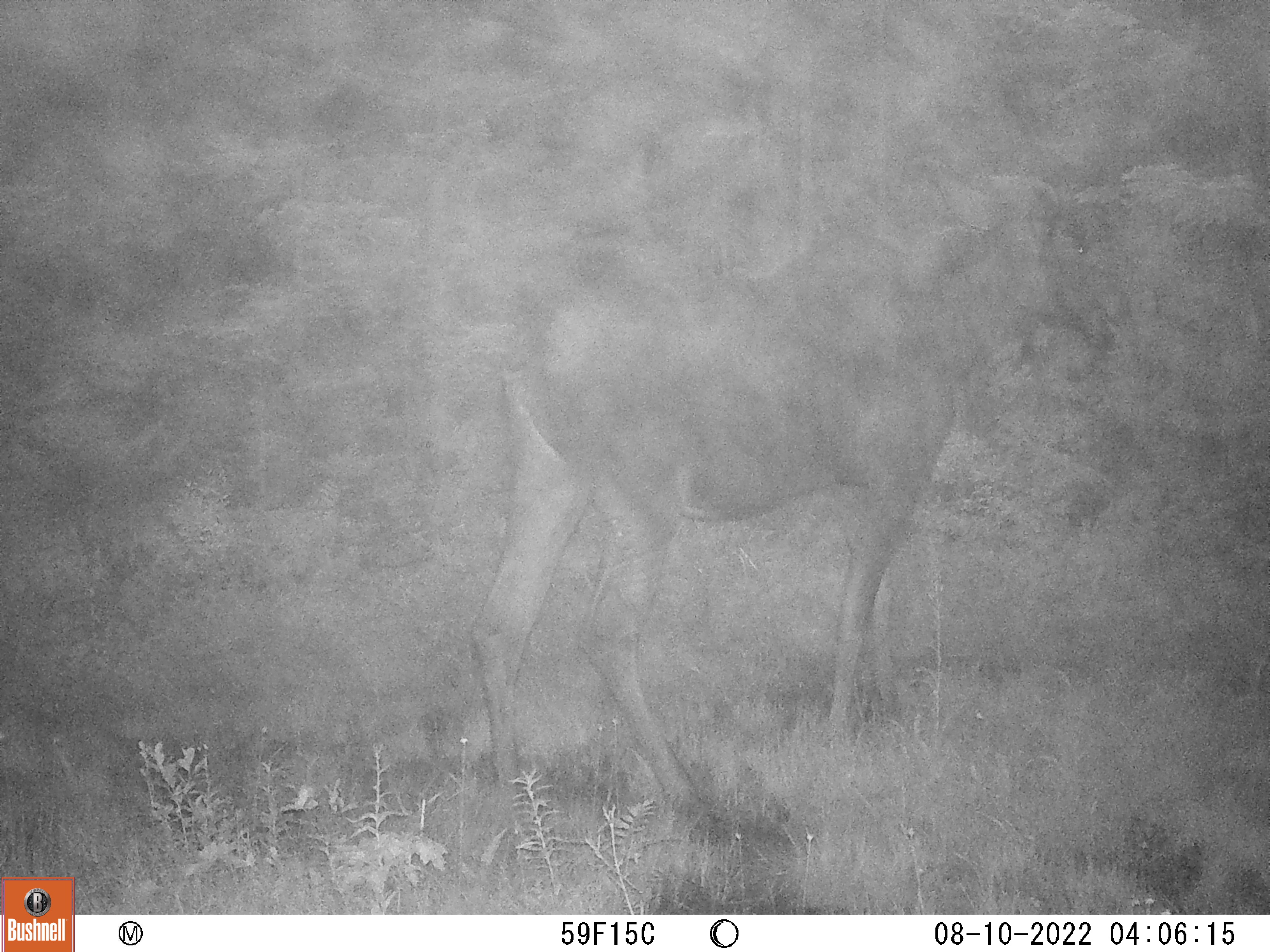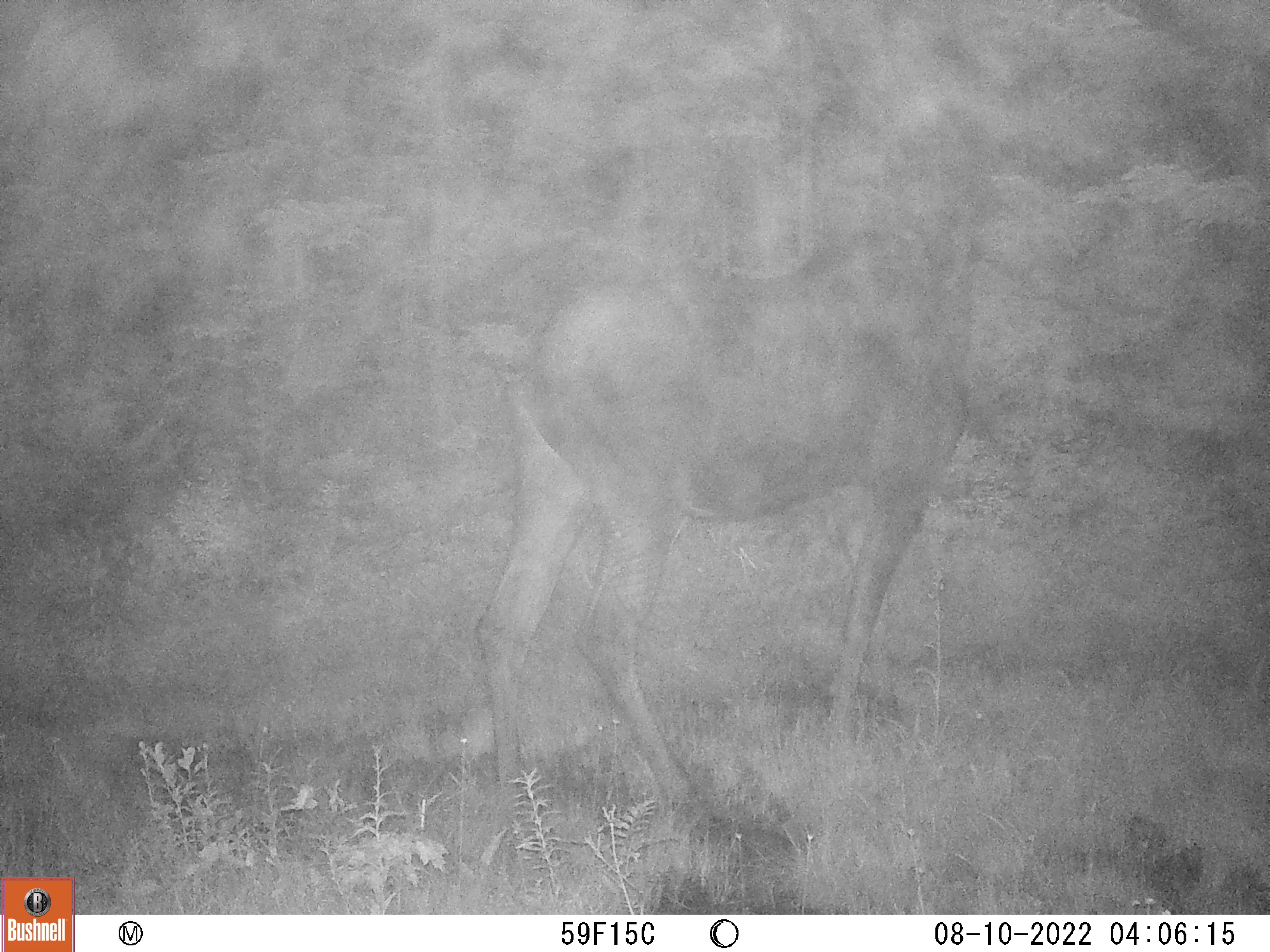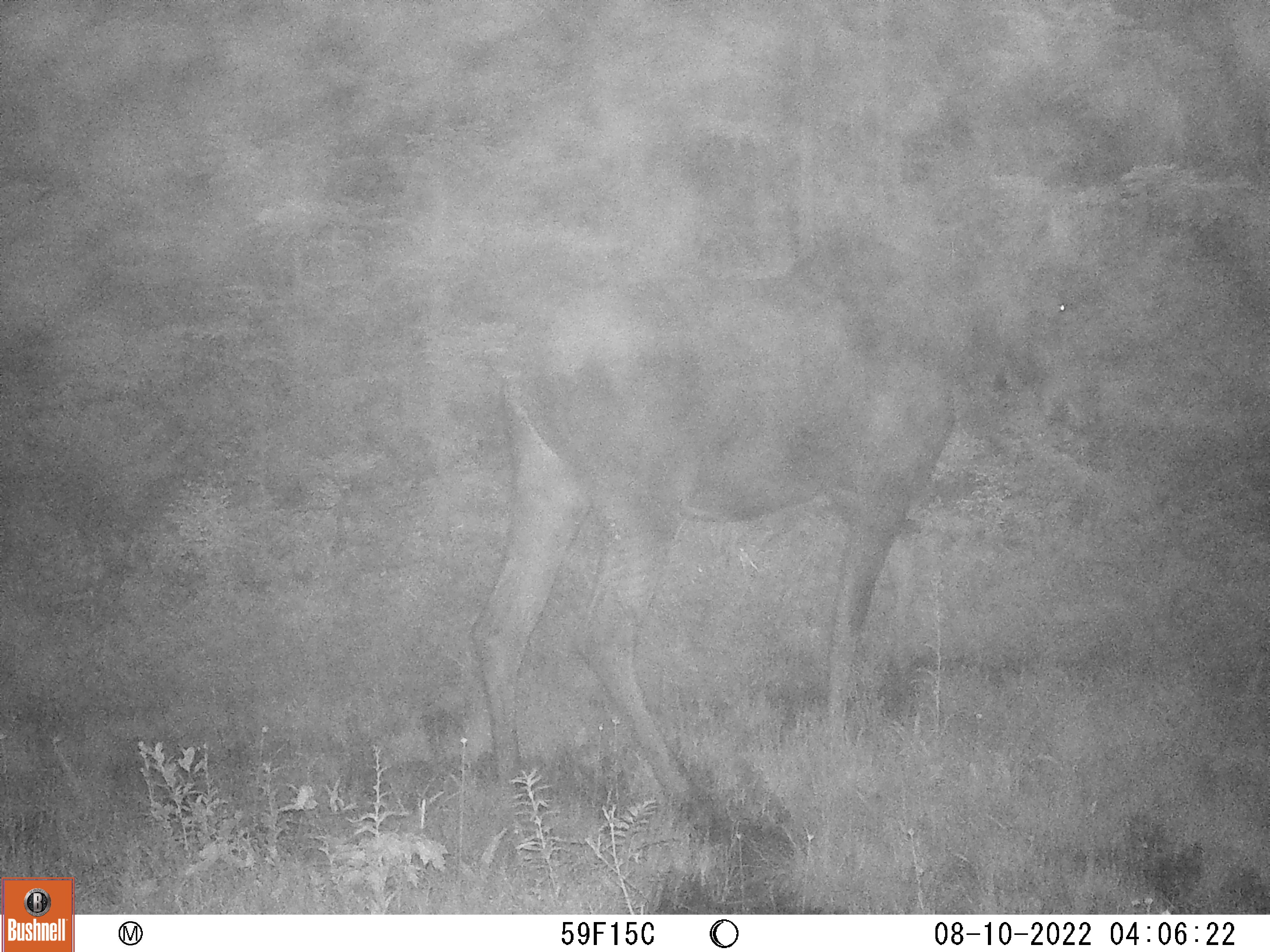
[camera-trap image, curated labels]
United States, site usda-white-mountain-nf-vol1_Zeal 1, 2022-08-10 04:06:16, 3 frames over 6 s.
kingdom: Animalia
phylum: Chordata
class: Mammalia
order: Artiodactyla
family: Cervidae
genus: Alces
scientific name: Alces alces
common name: moose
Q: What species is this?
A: Moose (Alces alces).